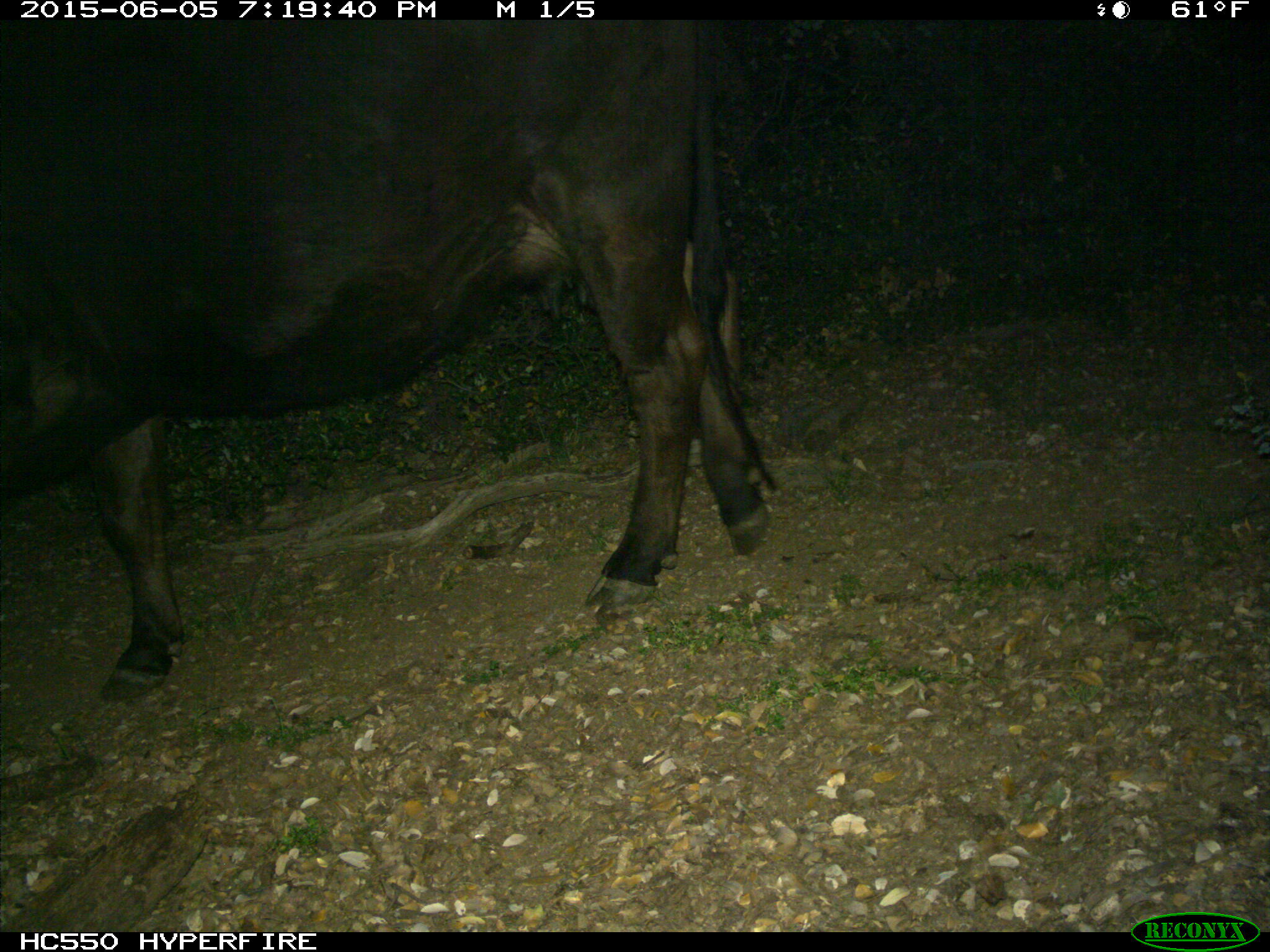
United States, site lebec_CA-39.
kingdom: Animalia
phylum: Chordata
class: Mammalia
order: Artiodactyla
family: Bovidae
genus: Bos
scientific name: Bos taurus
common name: domestic cow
Bos taurus (domestic cow).